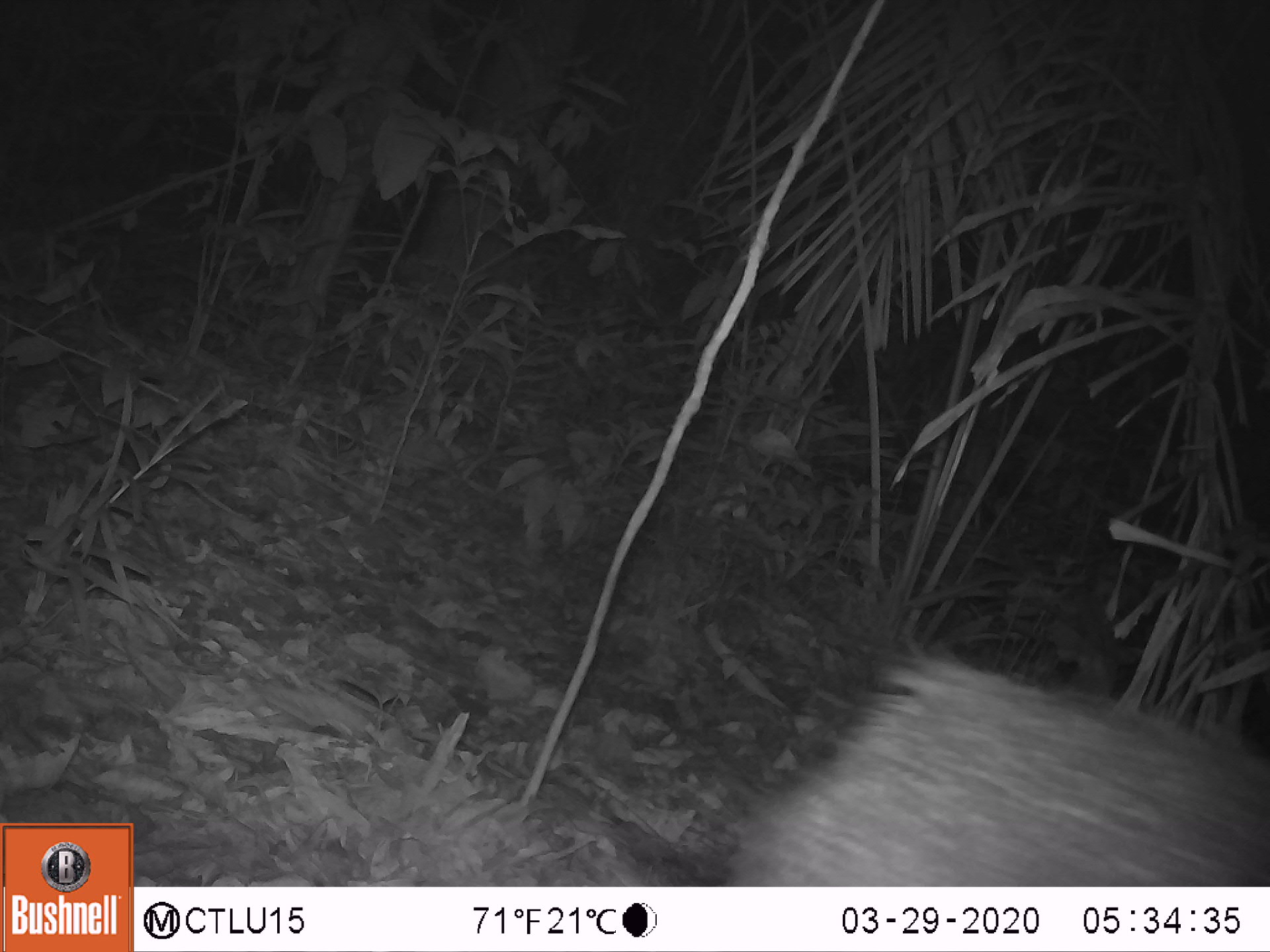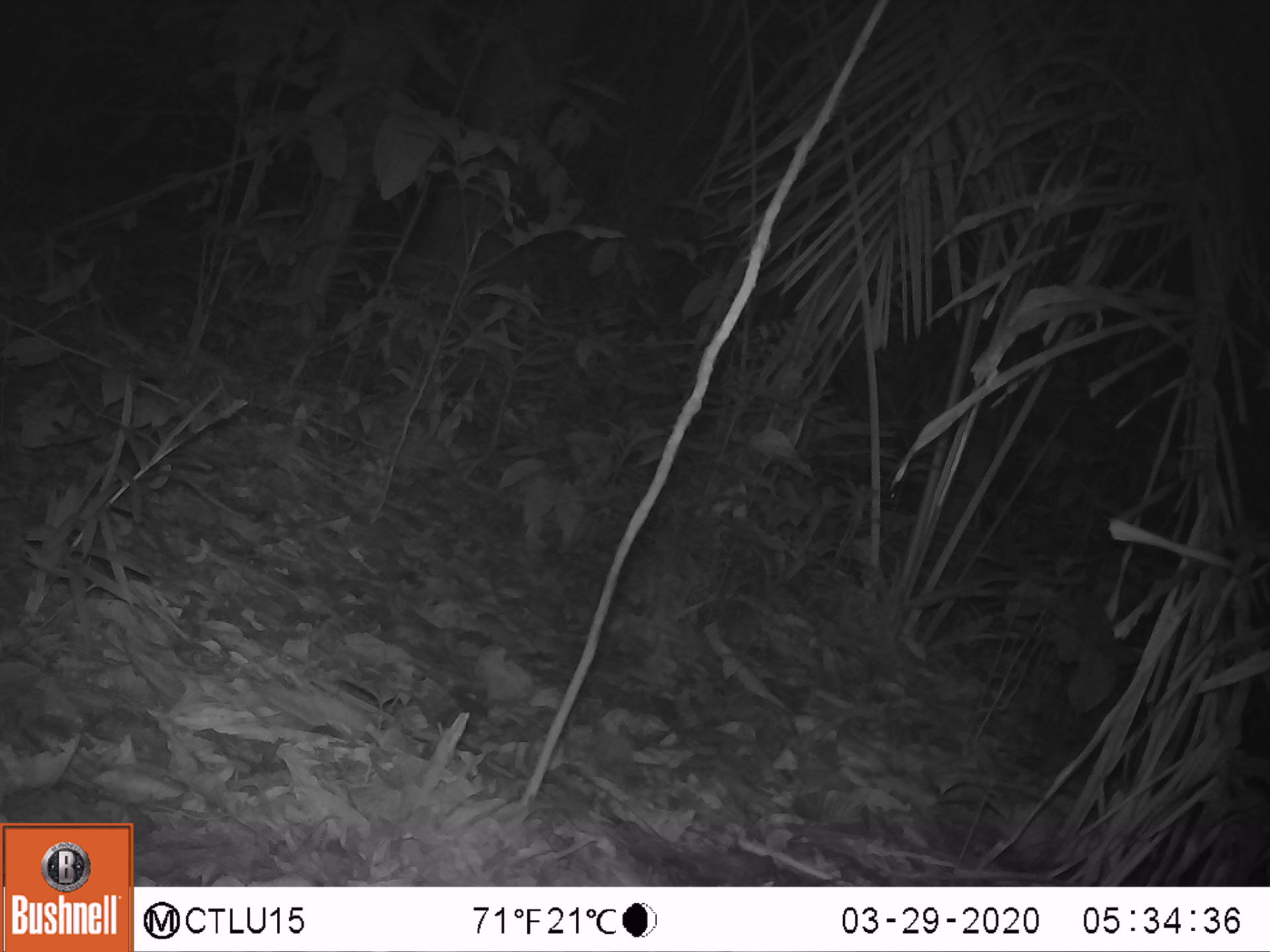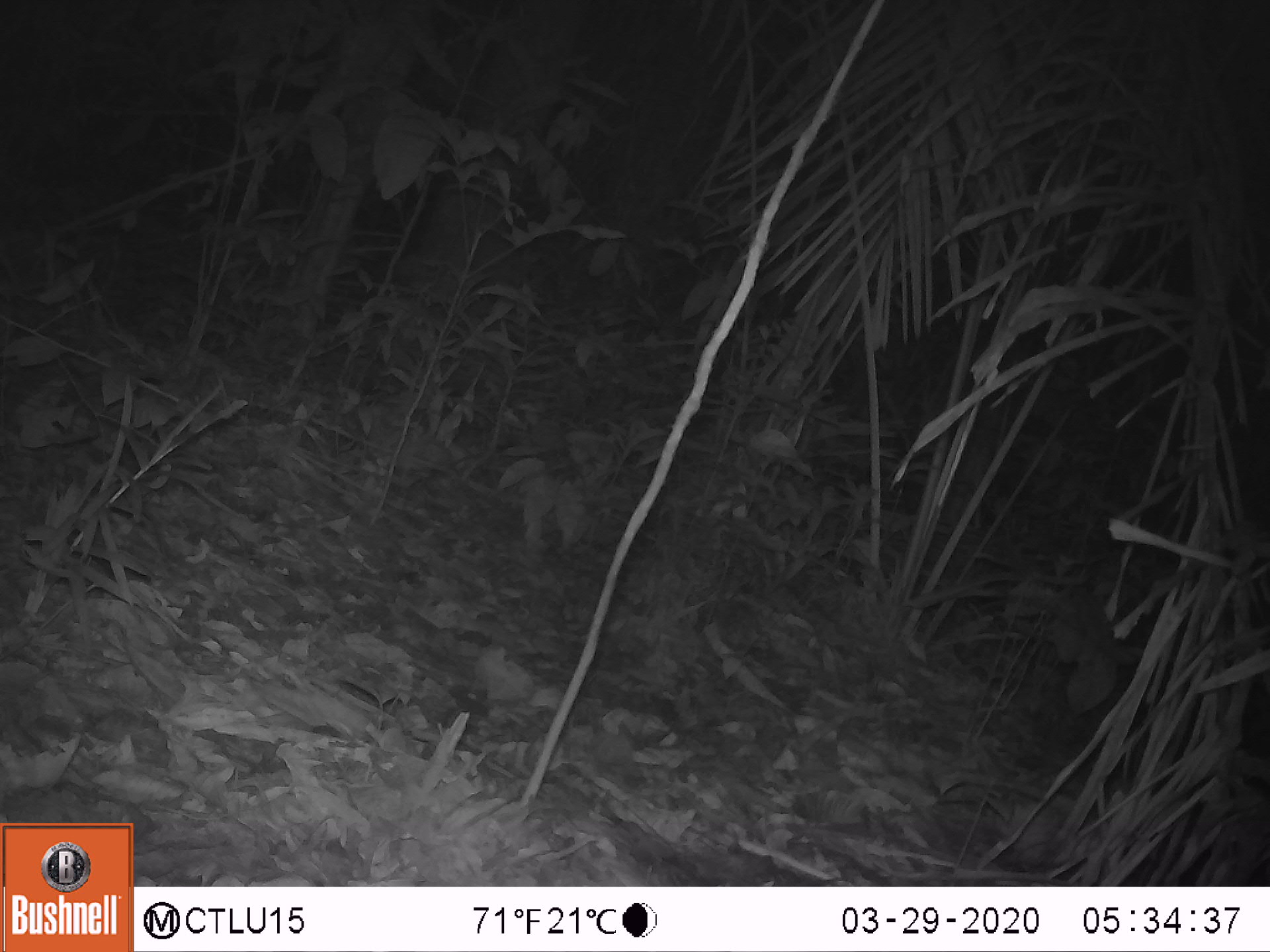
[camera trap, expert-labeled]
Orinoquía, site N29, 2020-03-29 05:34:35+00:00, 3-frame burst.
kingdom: Animalia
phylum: Chordata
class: Mammalia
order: Artiodactyla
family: Tayassuidae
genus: Pecari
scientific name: Pecari tajacu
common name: collared peccary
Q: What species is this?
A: Collared peccary (Pecari tajacu).